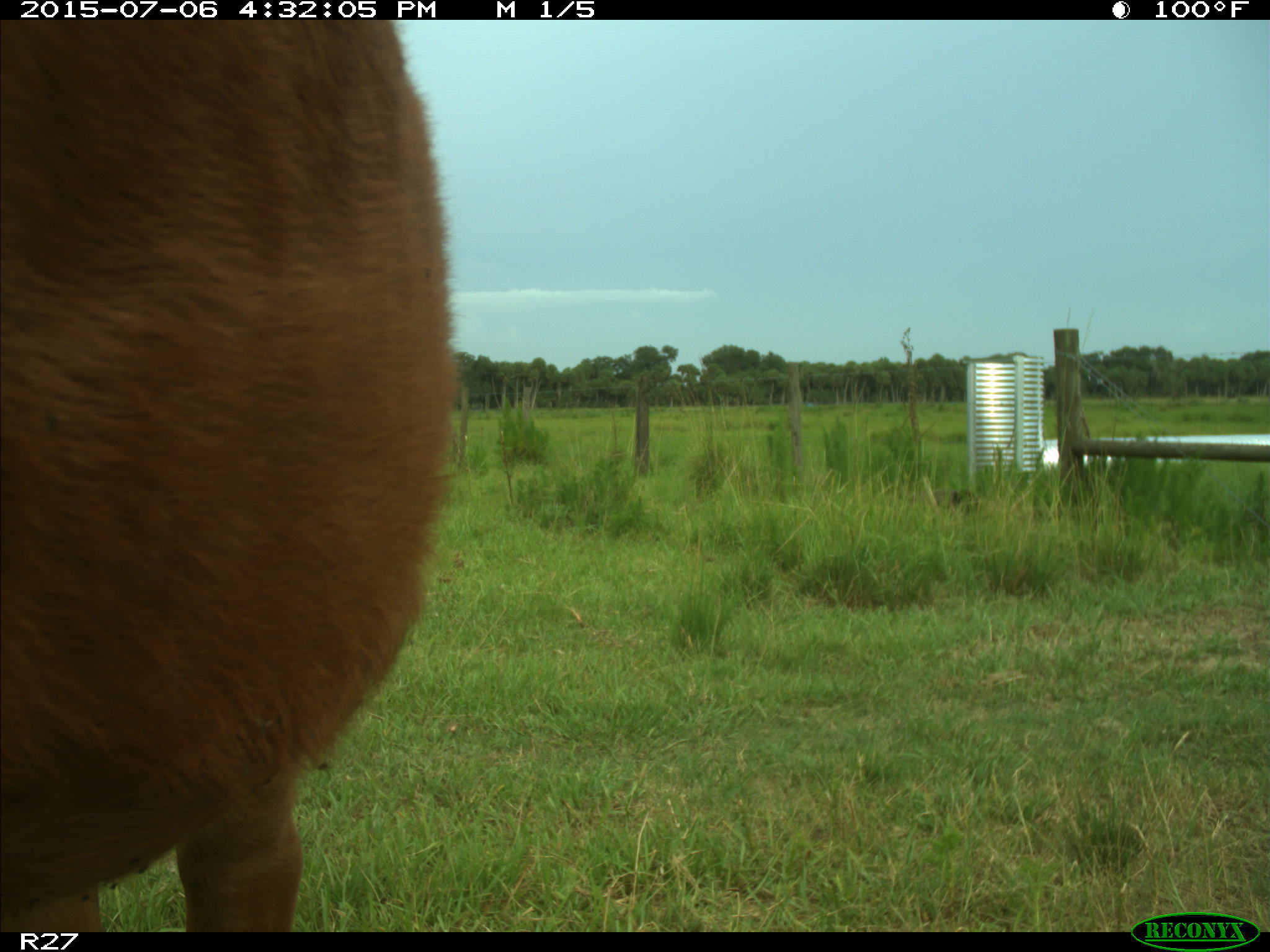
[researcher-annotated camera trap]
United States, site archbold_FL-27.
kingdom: Animalia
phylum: Chordata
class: Mammalia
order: Artiodactyla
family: Bovidae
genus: Bos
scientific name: Bos taurus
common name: domestic cow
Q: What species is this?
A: Bos taurus (domestic cow).